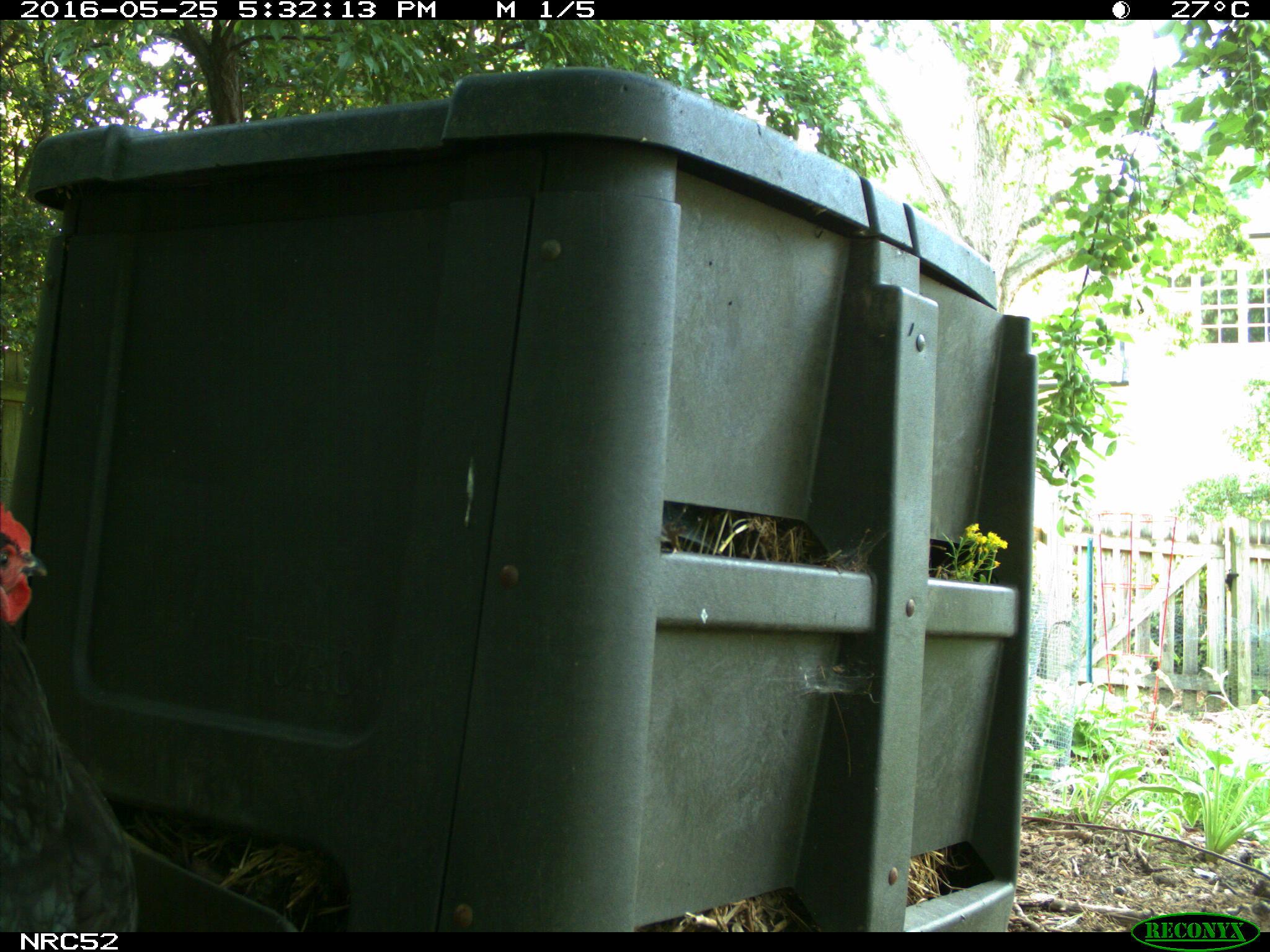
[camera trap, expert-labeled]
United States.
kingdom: Animalia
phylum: Chordata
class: Aves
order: Galliformes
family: Phasianidae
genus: Gallus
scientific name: Gallus gallus domesticus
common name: domestic chicken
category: Chicken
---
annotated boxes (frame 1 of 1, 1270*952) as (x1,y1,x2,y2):
Chicken: (0,496,167,942)